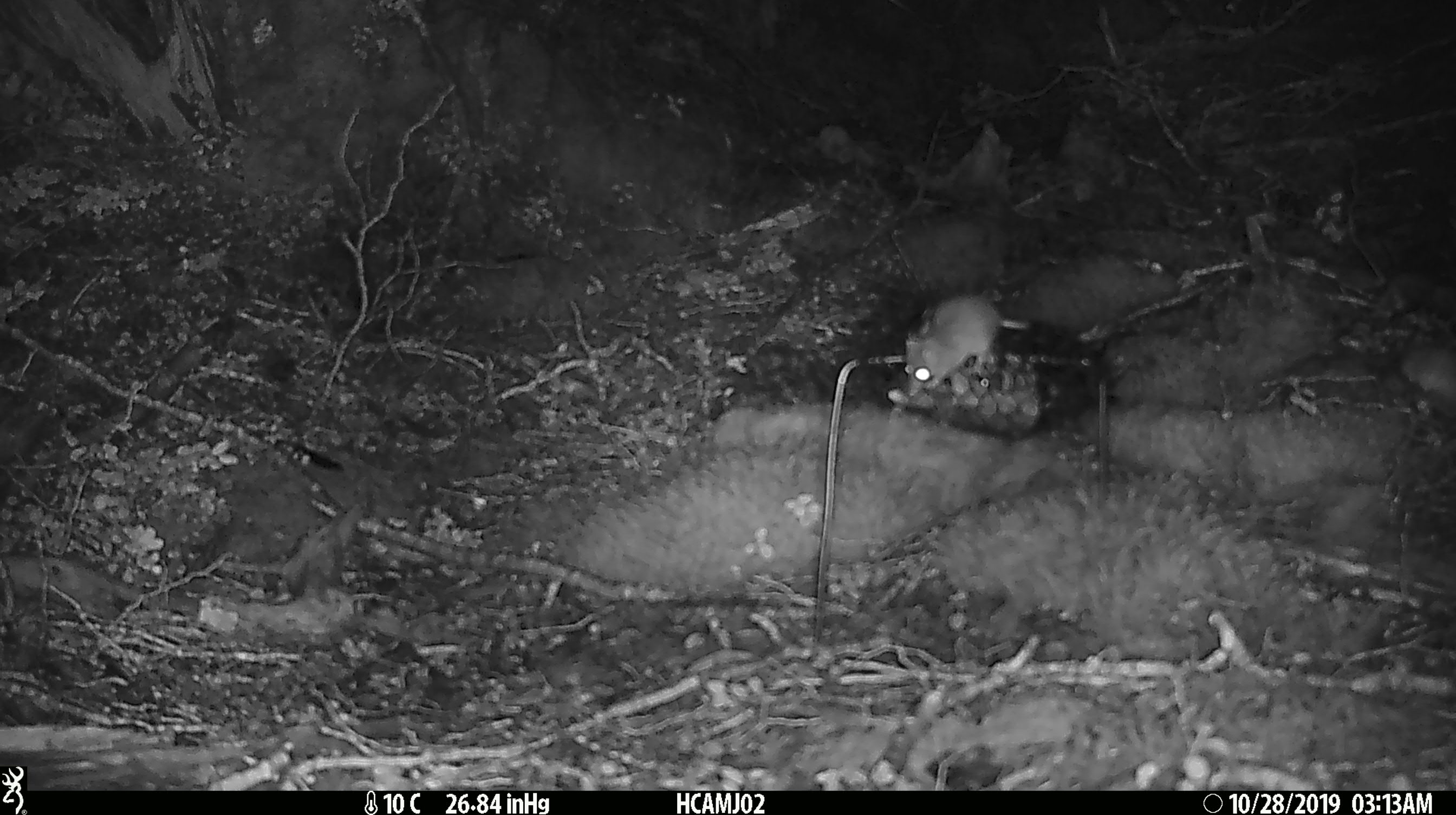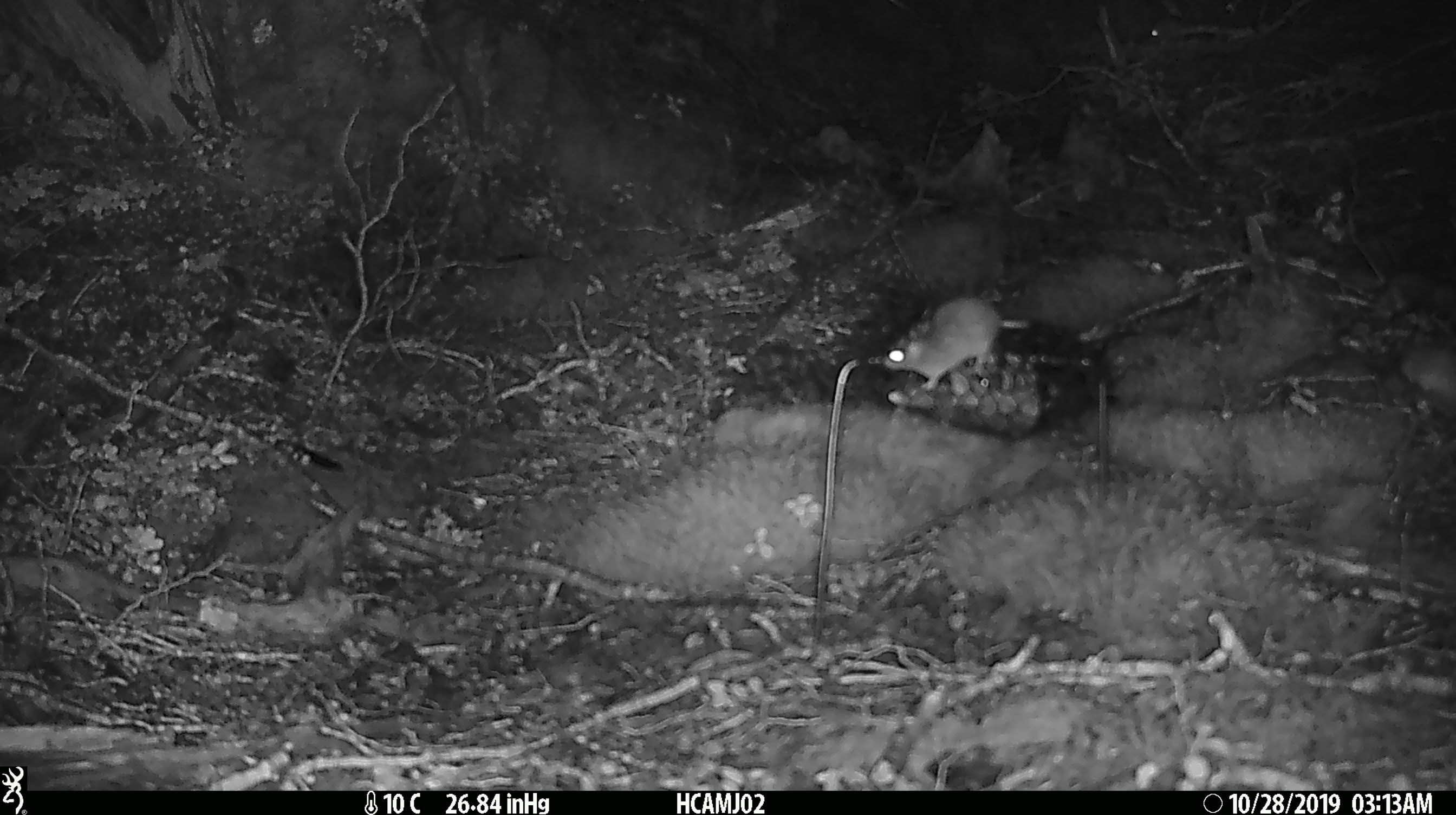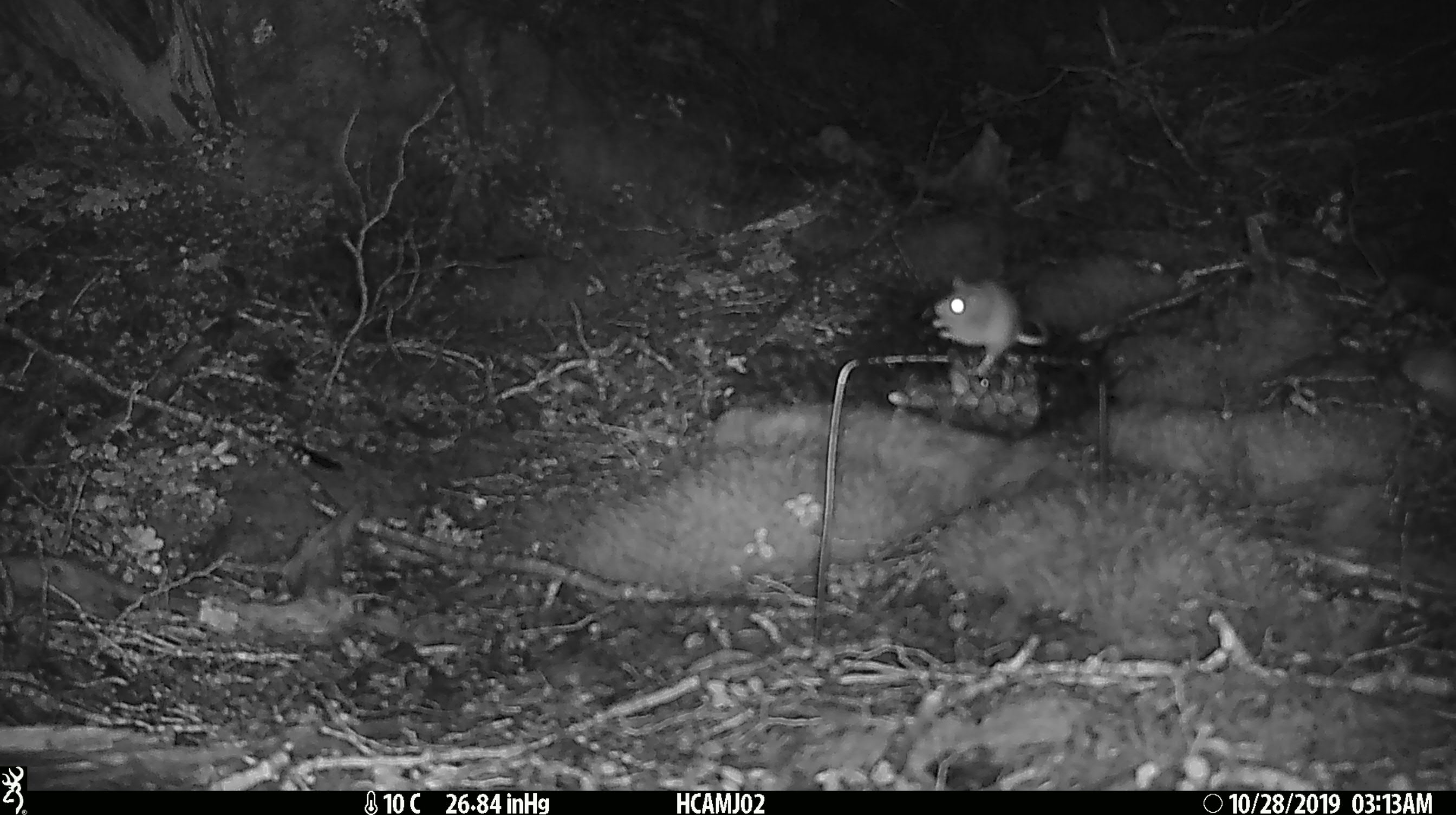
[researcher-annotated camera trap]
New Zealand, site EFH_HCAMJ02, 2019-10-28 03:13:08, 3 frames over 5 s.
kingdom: Animalia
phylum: Chordata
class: Mammalia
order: Rodentia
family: Muridae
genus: Mus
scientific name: Mus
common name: mouse